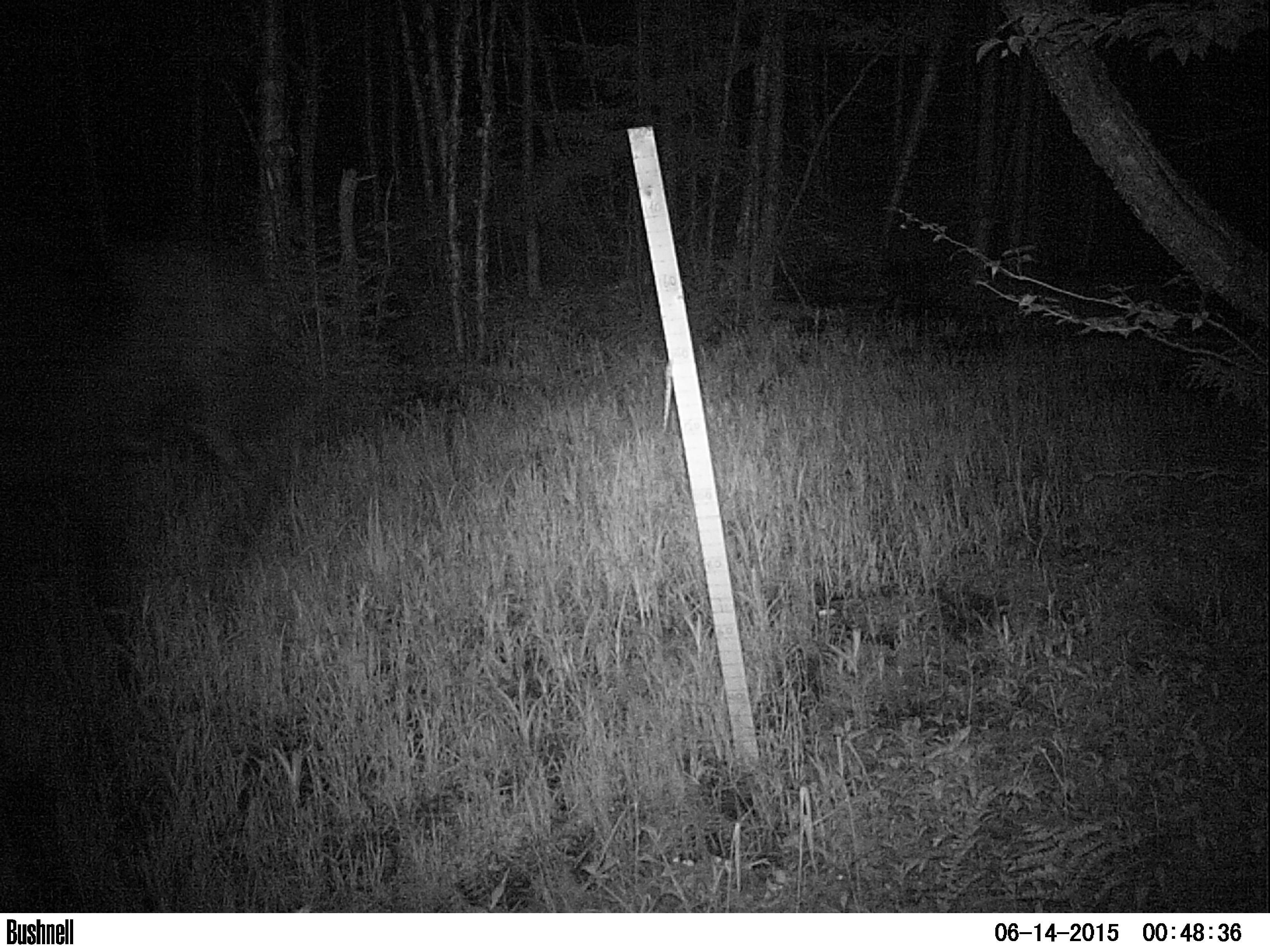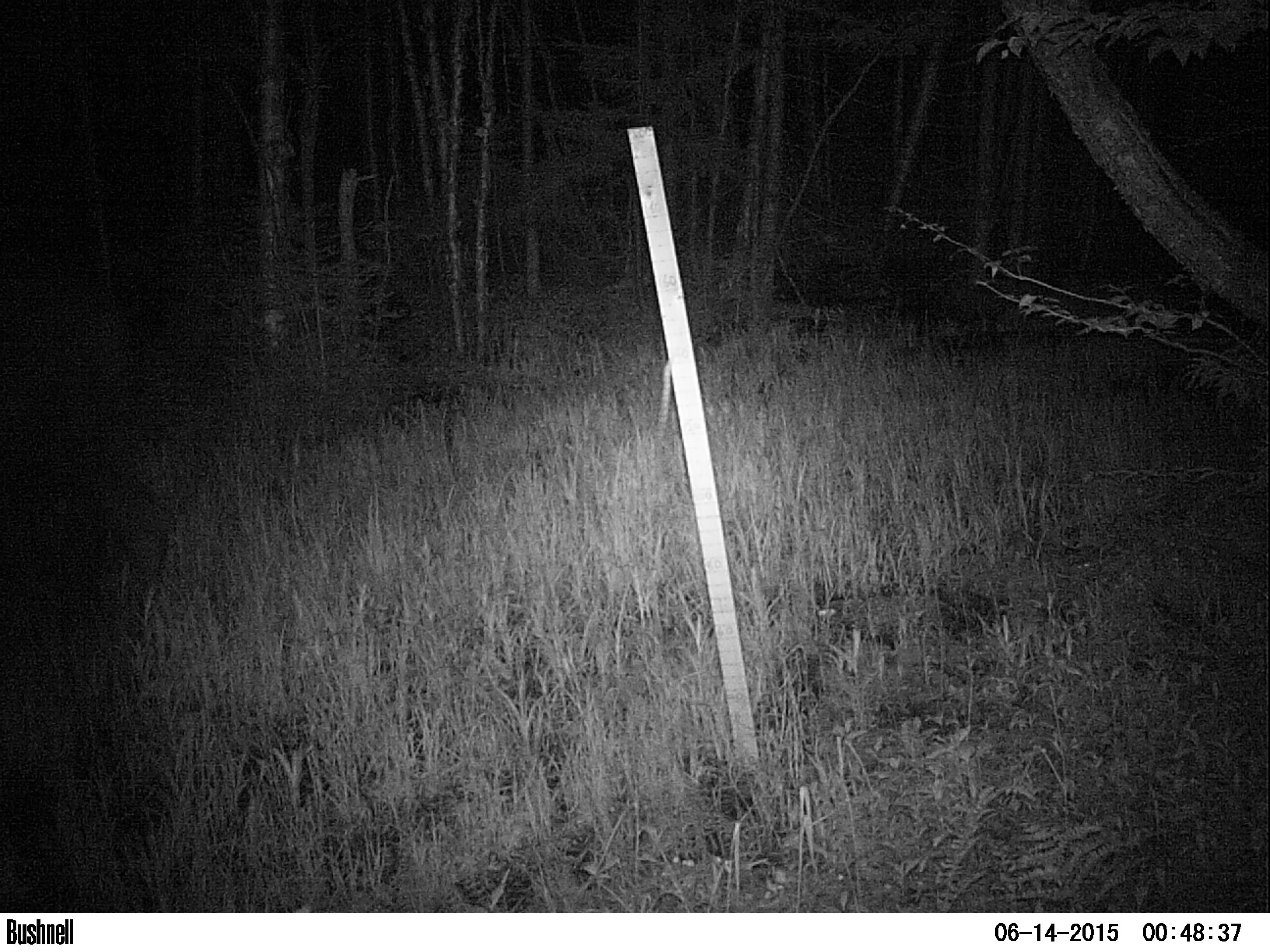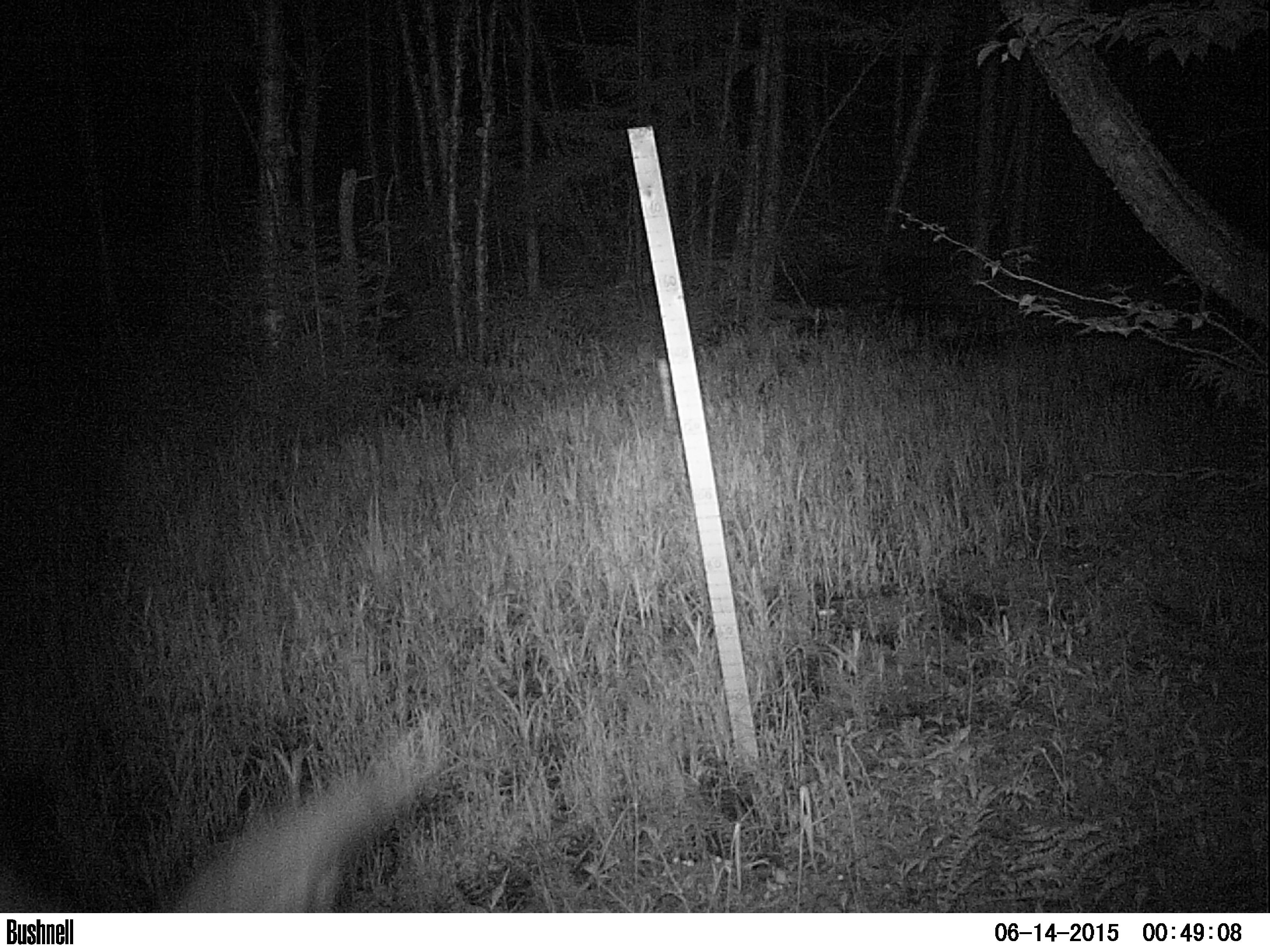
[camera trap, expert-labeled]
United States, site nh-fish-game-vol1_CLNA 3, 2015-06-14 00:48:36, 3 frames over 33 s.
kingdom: Animalia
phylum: Chordata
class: Mammalia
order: Artiodactyla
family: Cervidae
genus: Alces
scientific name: Alces alces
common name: moose